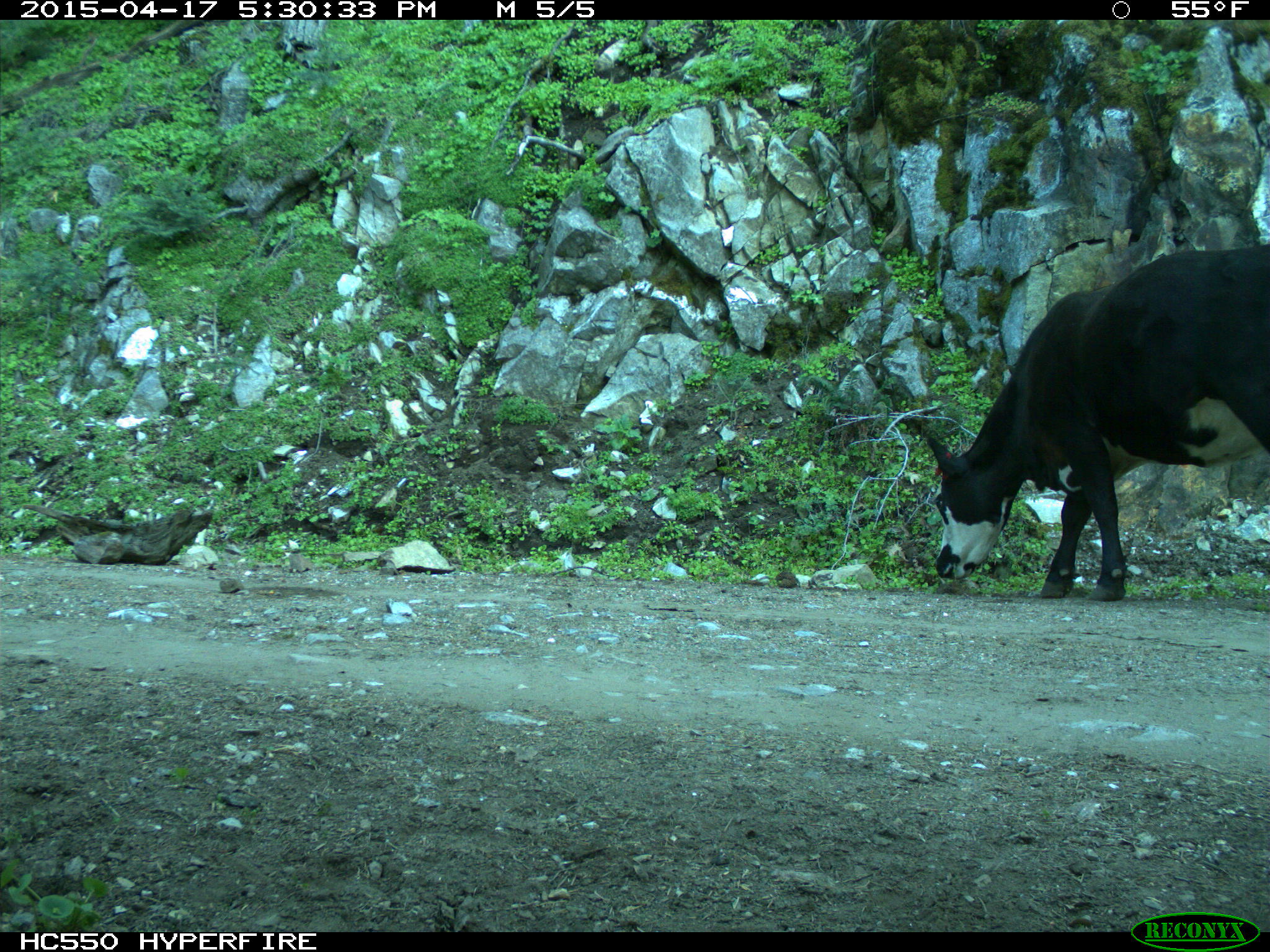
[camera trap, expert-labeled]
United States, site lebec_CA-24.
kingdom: Animalia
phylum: Chordata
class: Mammalia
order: Artiodactyla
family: Bovidae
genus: Bos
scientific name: Bos taurus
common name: domestic cow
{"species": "Bos taurus (domestic cow)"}